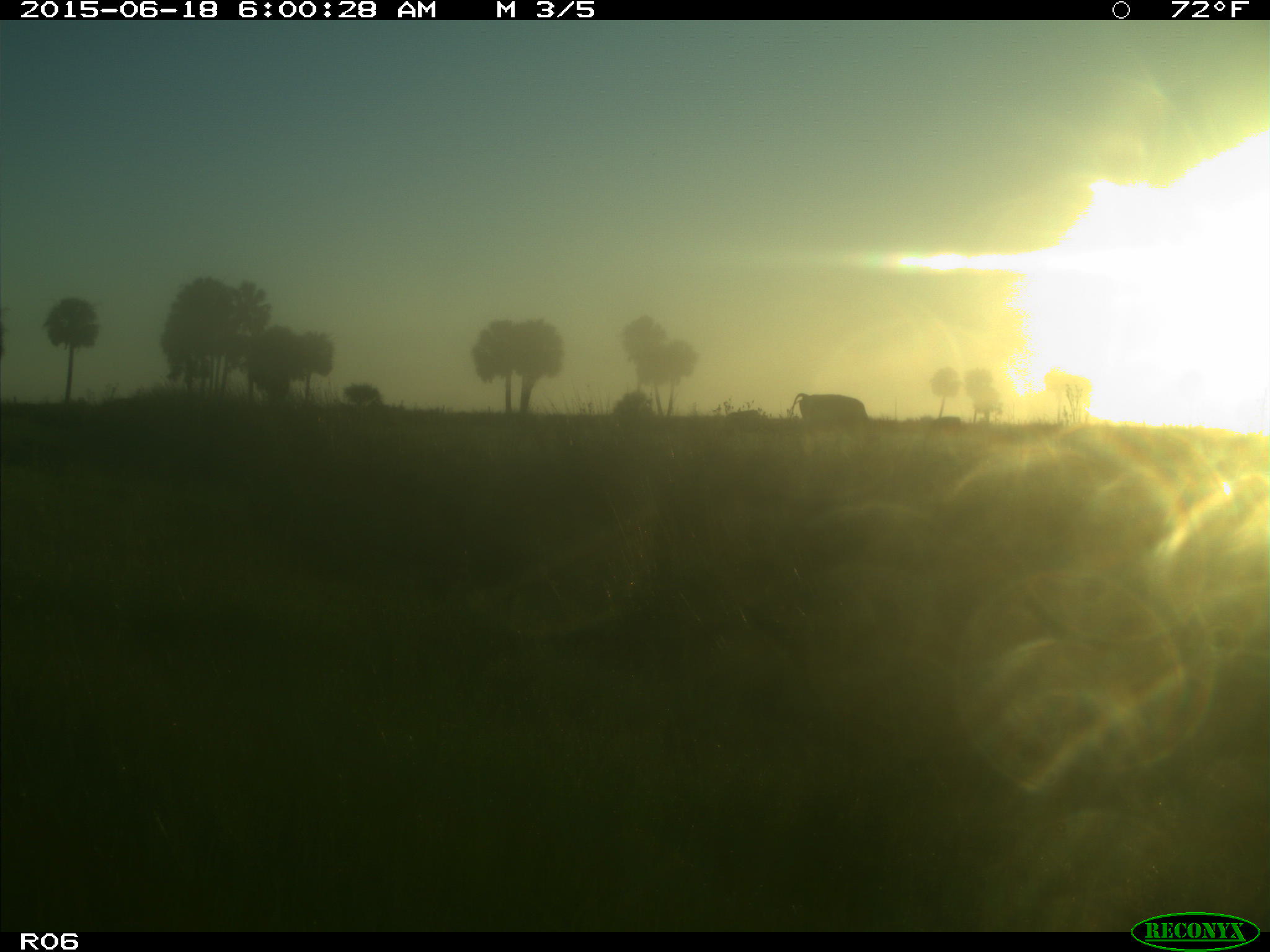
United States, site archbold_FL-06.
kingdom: Animalia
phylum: Chordata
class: Mammalia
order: Artiodactyla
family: Bovidae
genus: Bos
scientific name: Bos taurus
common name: domestic cow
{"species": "Bos taurus (domestic cow)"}